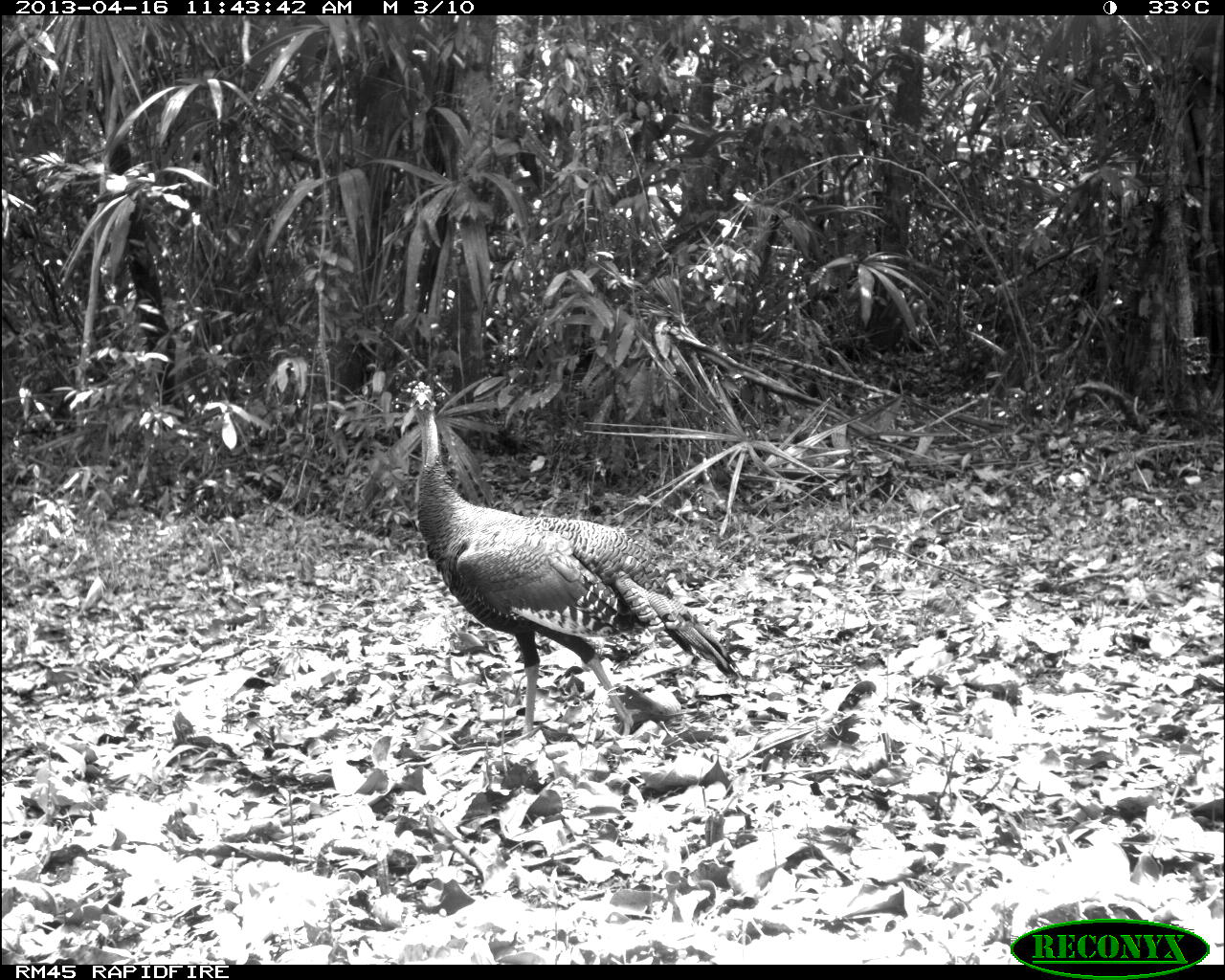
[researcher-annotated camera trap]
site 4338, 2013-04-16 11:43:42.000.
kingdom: Animalia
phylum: Chordata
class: Aves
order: Galliformes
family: Phasianidae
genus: Meleagris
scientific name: Meleagris ocellata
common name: ocellated turkey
Meleagris ocellata (ocellated turkey), count 1, sex male.